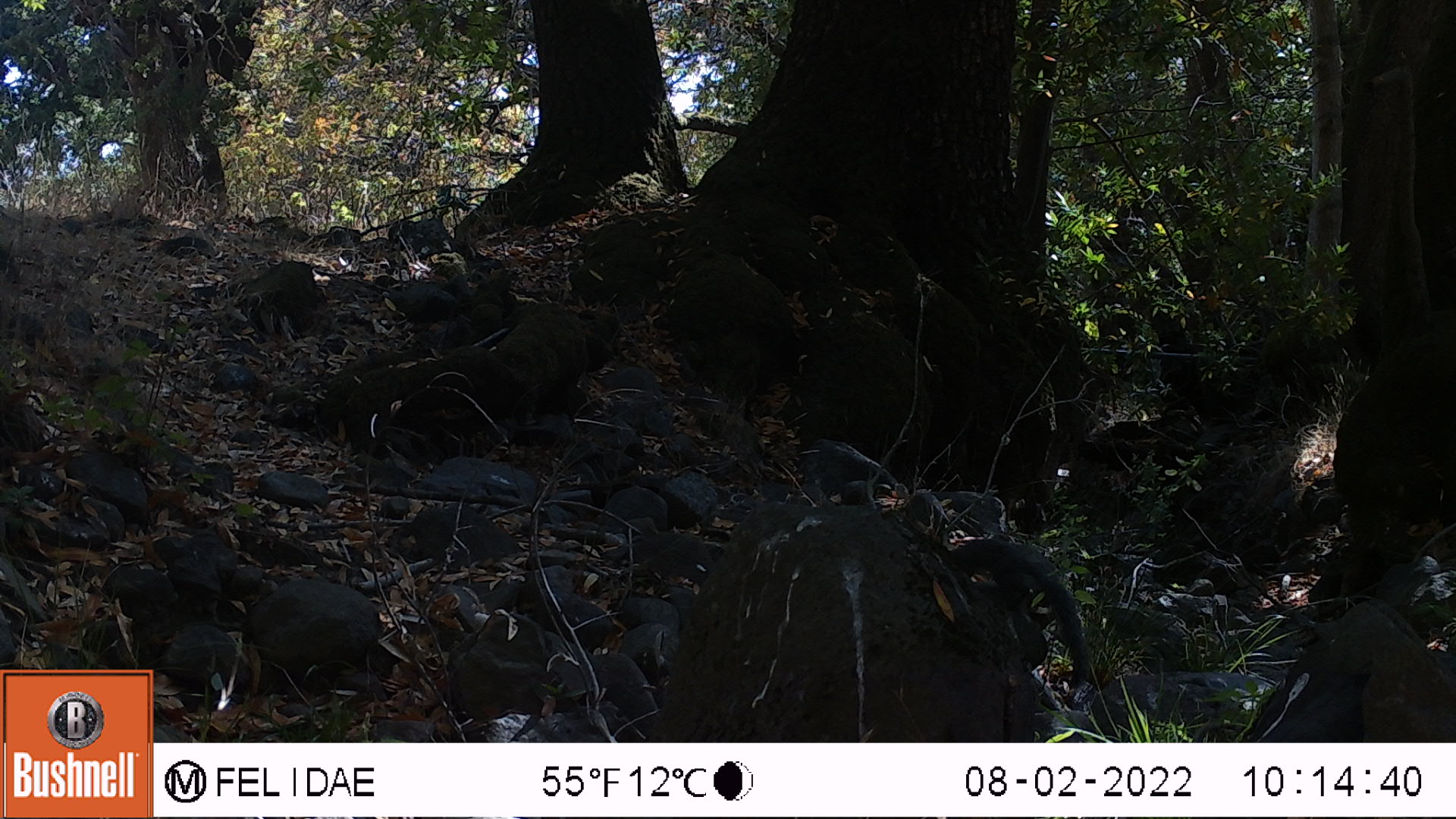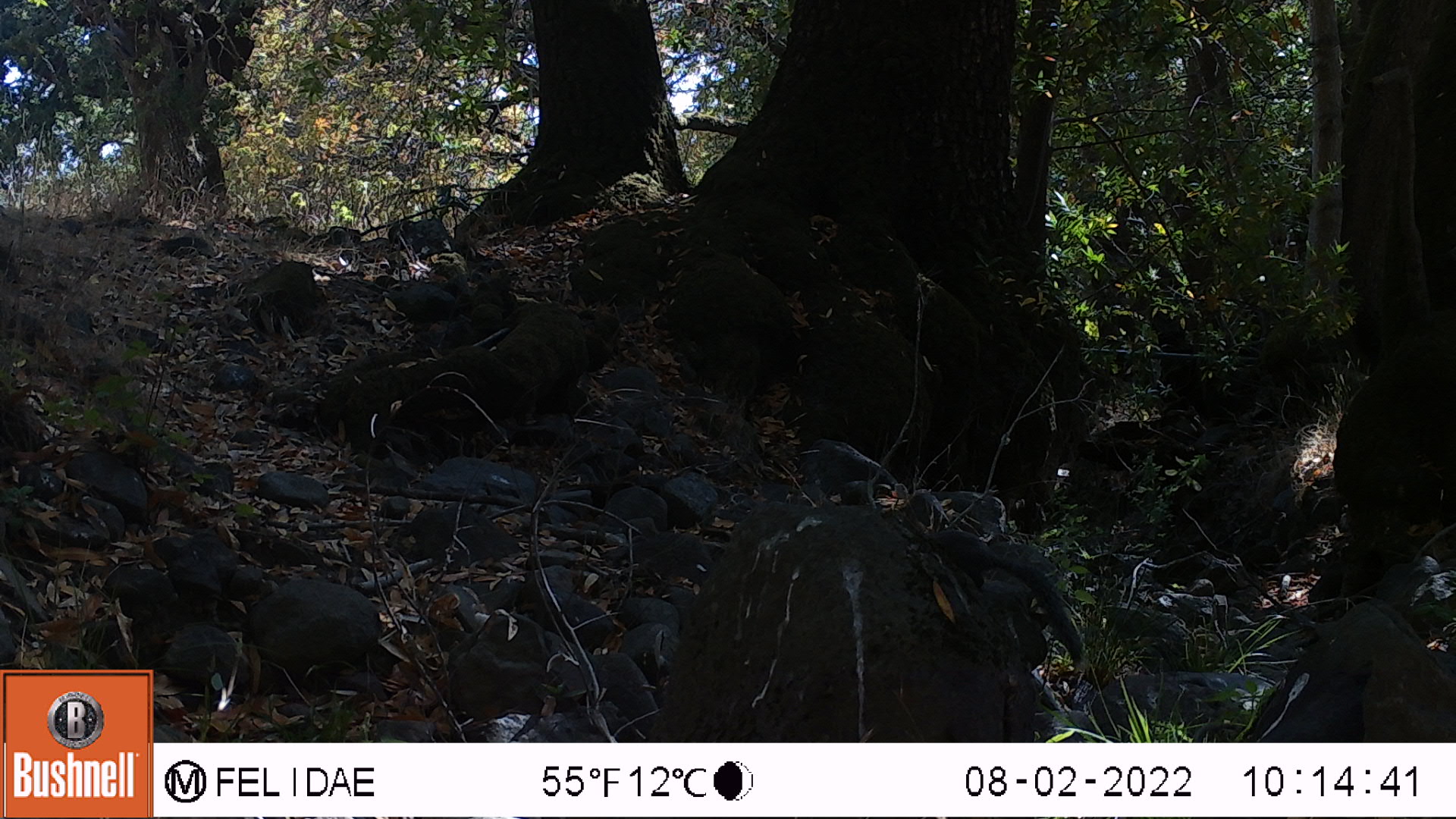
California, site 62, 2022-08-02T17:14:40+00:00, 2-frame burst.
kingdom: Animalia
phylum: Chordata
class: Mammalia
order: Rodentia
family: Sciuridae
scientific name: Sciuridae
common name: squirrel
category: unknown squirrel